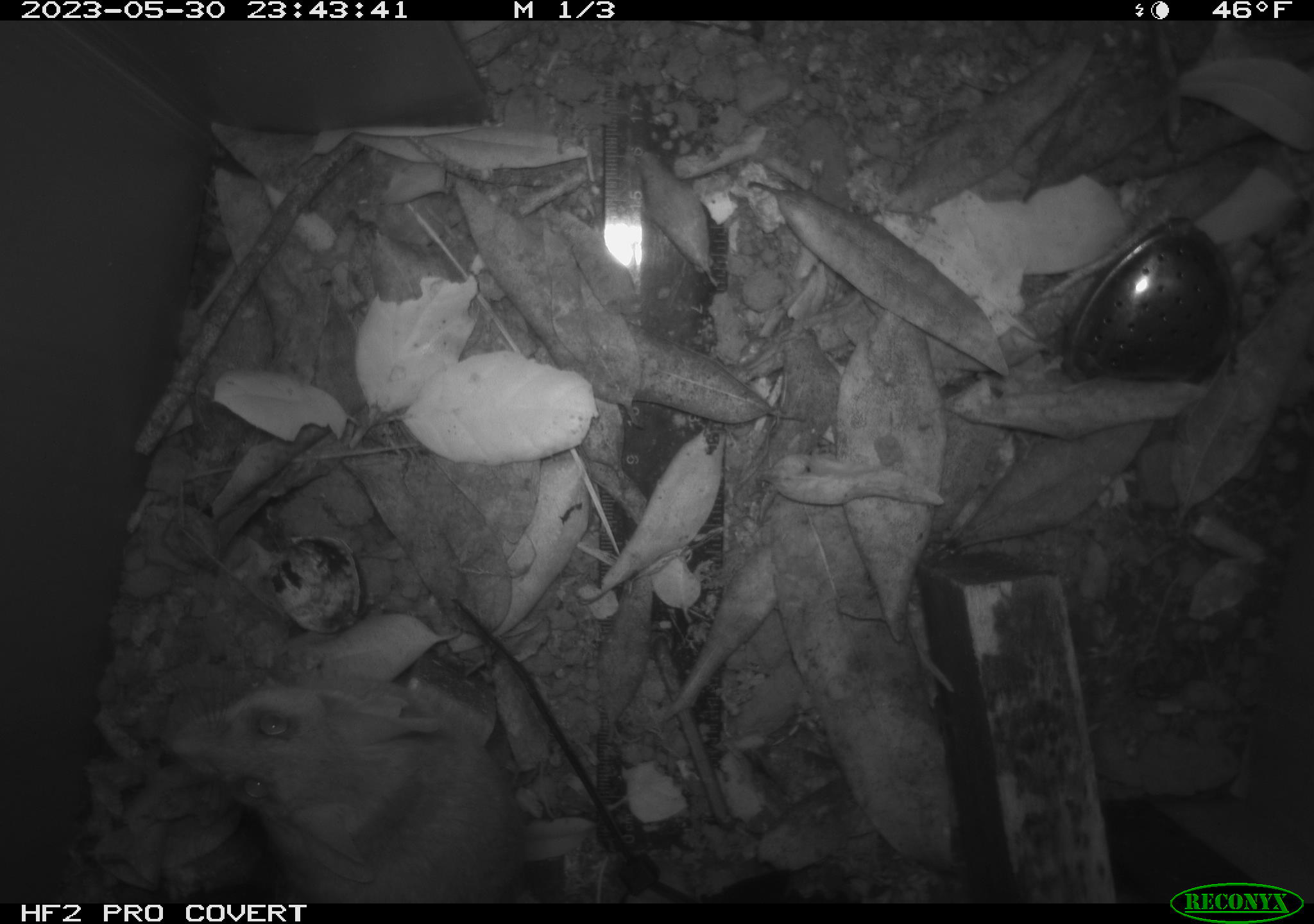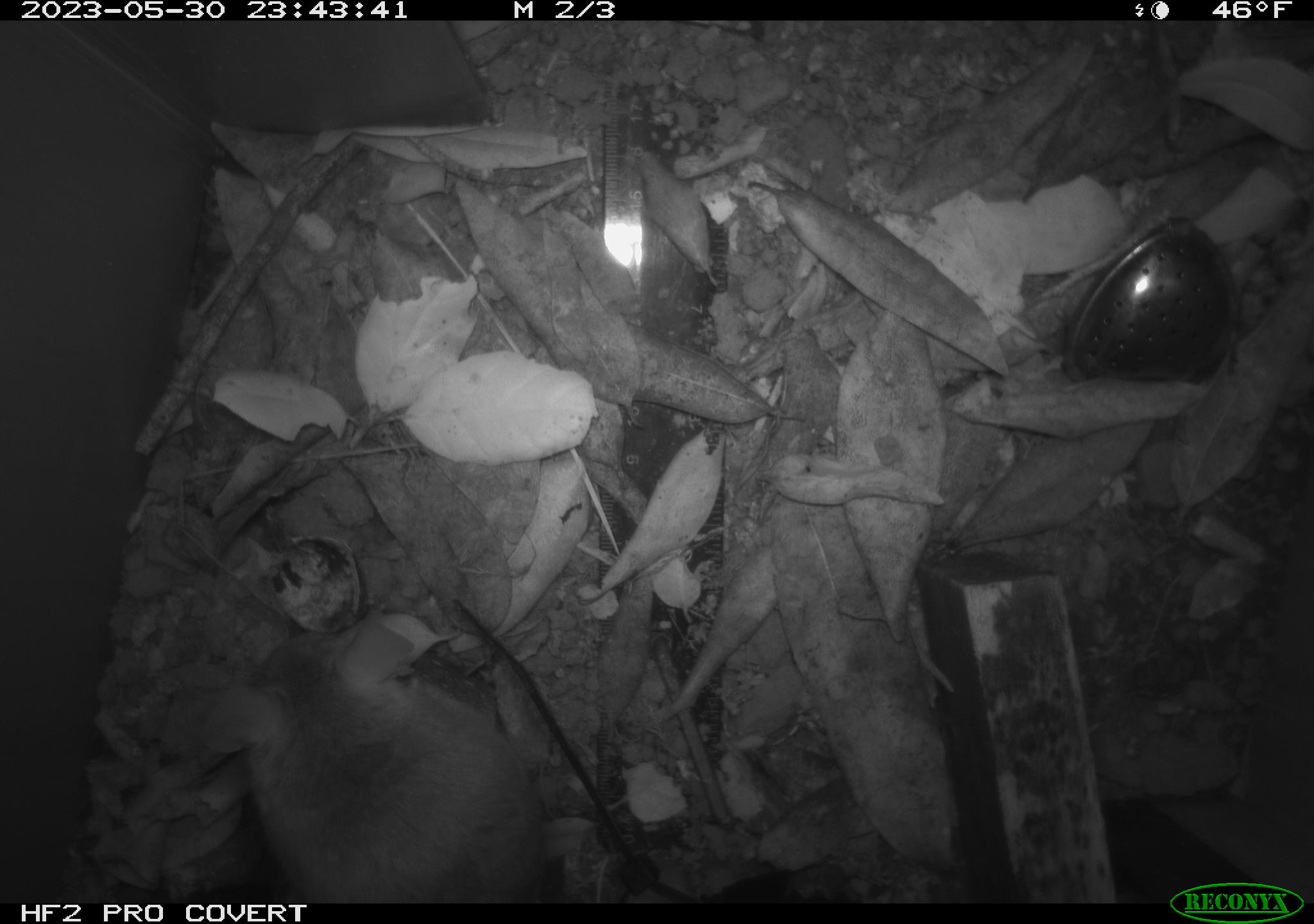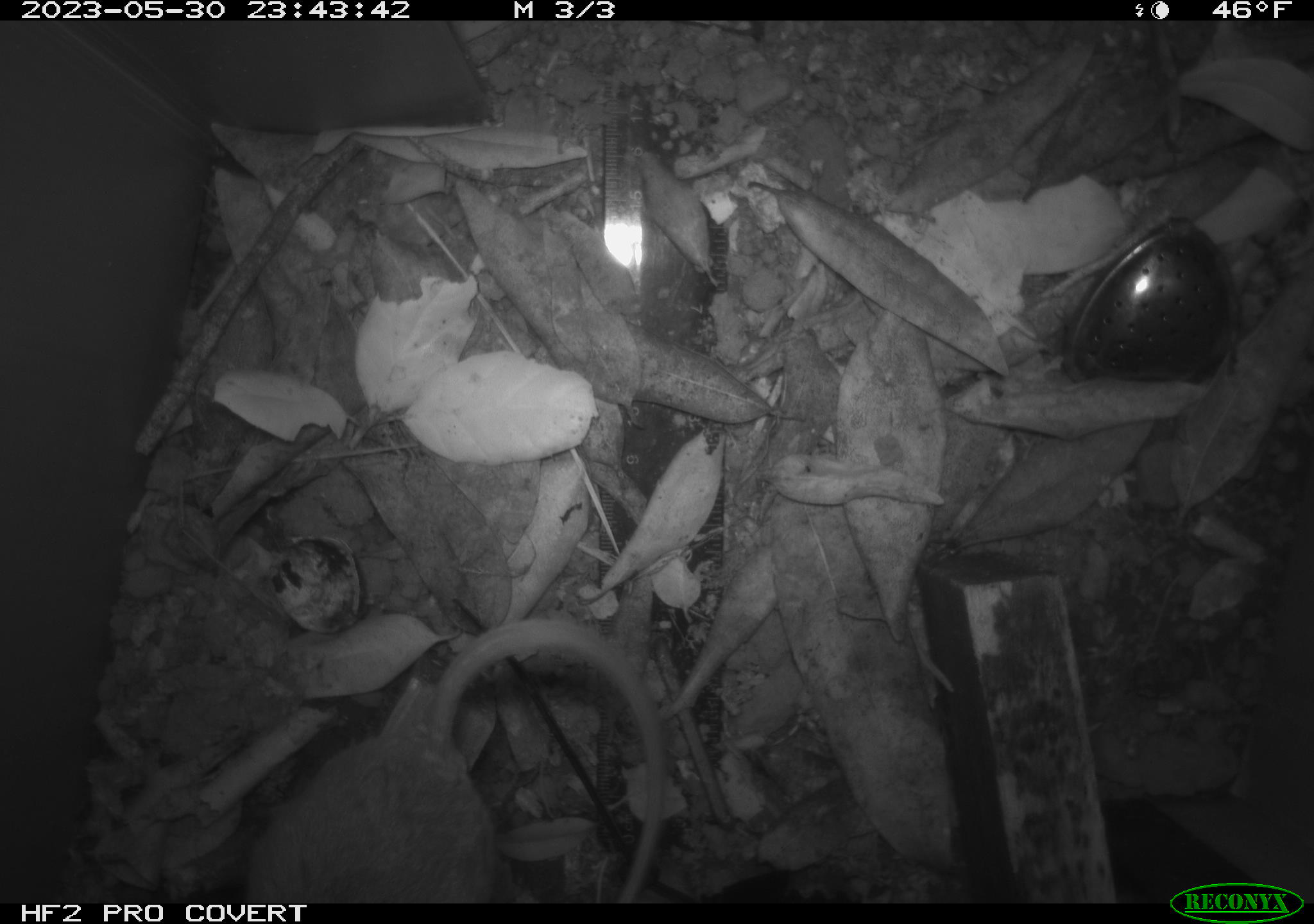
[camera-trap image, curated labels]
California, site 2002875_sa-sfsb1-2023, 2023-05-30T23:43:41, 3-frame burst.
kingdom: Animalia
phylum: Chordata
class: Mammalia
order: Rodentia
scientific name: Rodentia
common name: mouse species